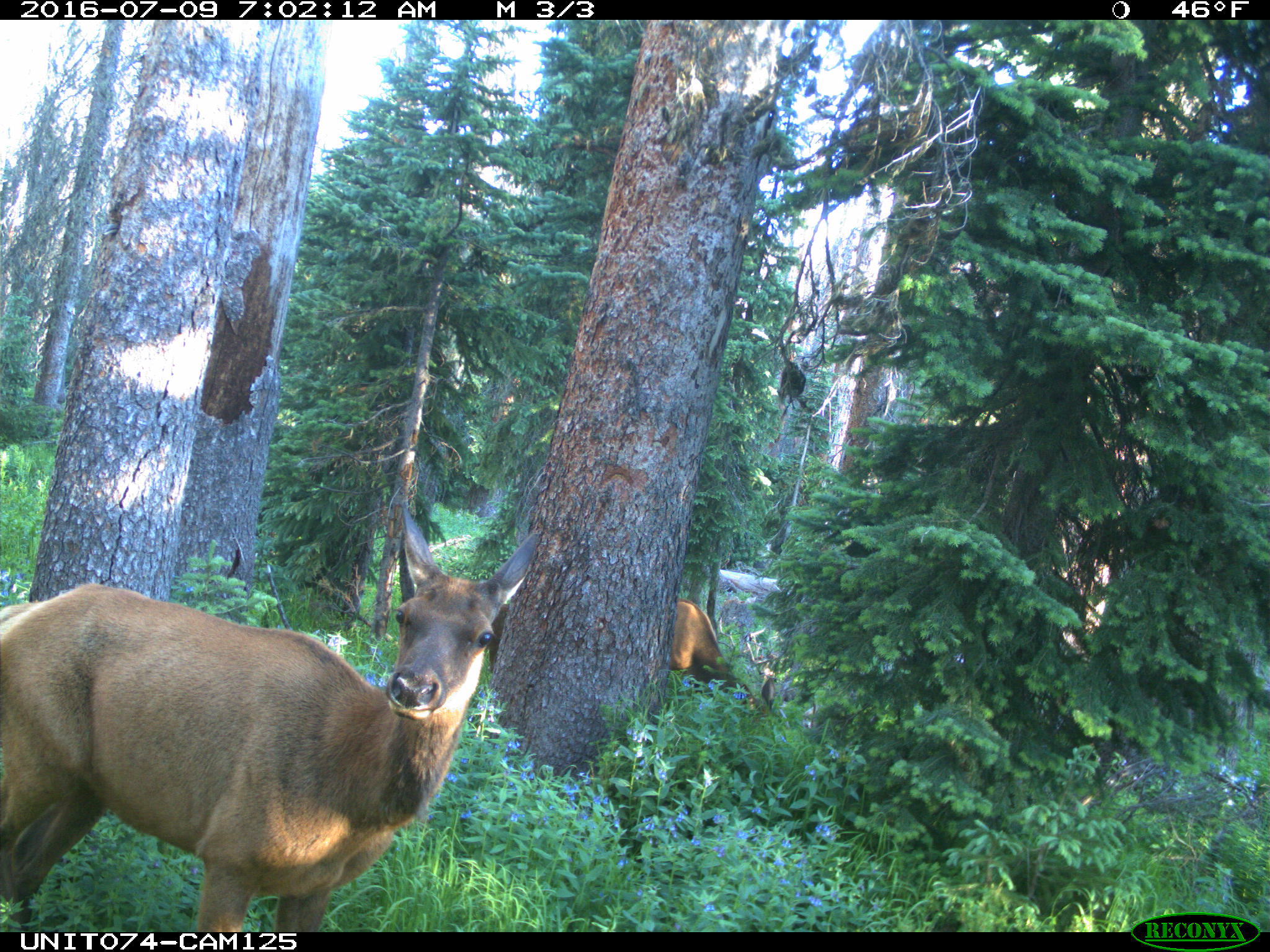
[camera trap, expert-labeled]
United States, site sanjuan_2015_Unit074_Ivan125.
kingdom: Animalia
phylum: Chordata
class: Mammalia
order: Artiodactyla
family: Cervidae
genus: Cervus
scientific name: Cervus elaphus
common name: red deer